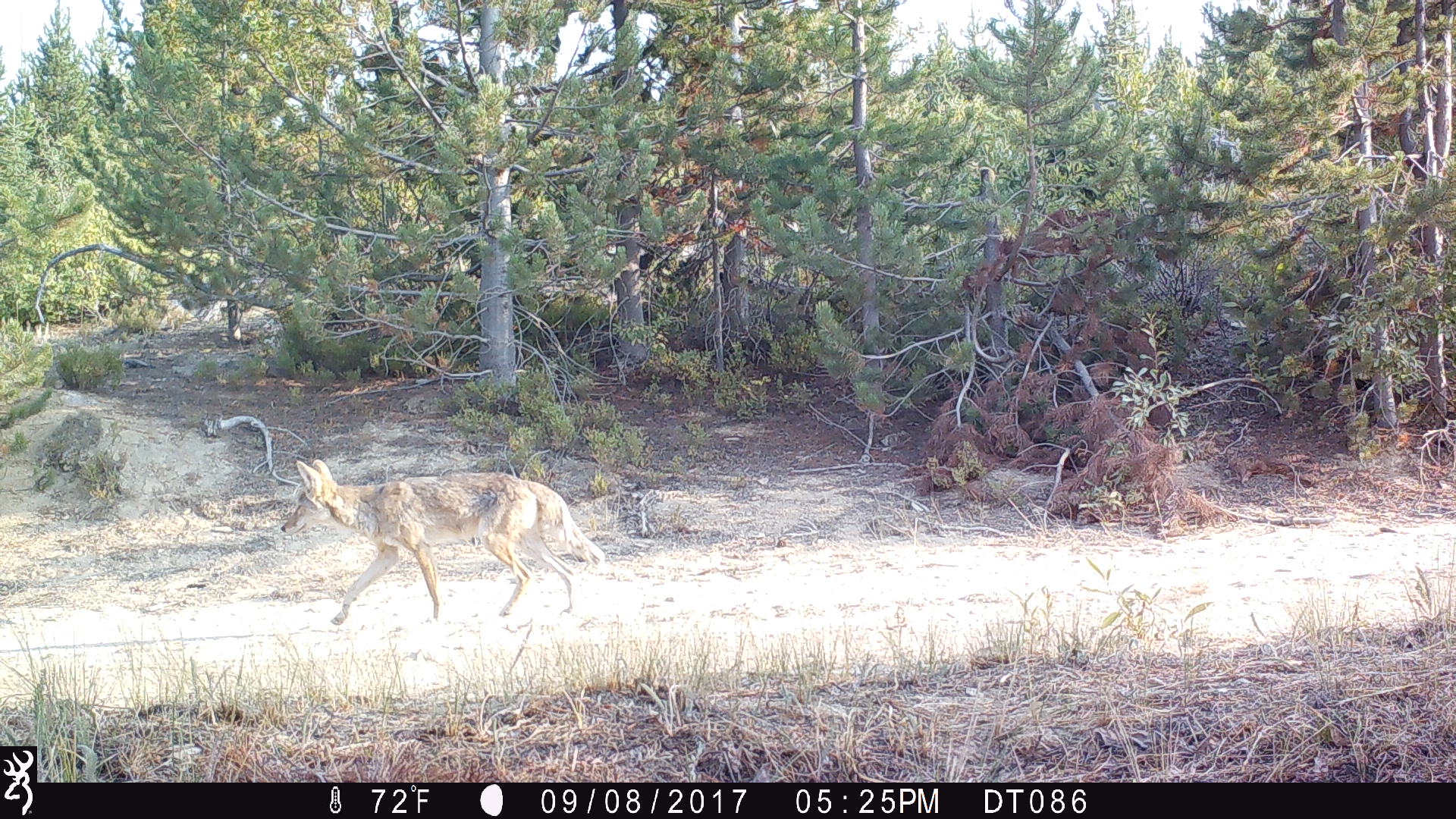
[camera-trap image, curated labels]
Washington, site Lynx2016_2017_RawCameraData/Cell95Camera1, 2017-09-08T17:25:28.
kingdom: Animalia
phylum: Chordata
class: Mammalia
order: Carnivora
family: Canidae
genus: Canis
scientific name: Canis latrans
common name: coyote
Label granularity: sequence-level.